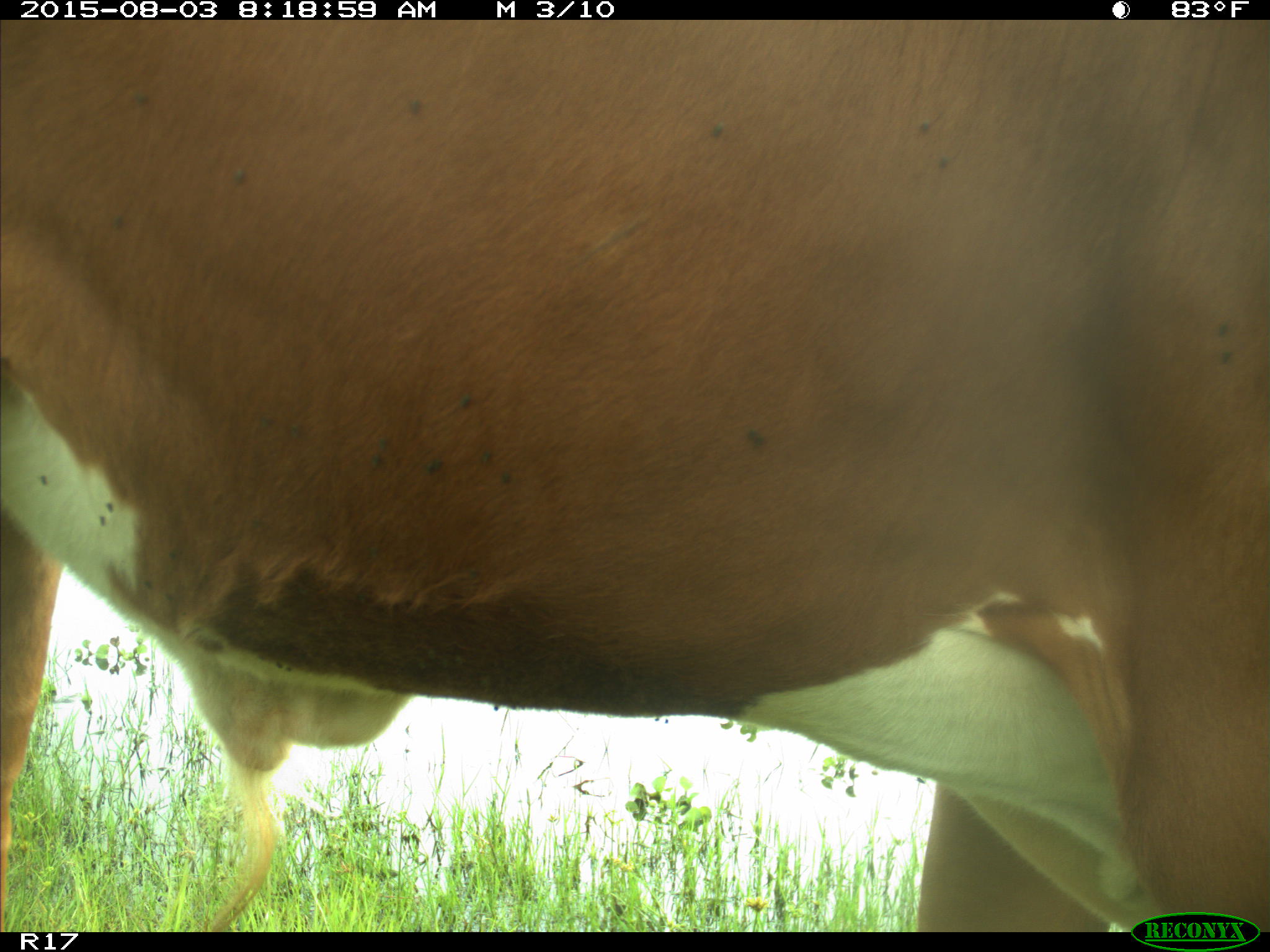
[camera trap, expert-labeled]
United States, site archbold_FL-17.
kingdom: Animalia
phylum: Chordata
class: Mammalia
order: Artiodactyla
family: Bovidae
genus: Bos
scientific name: Bos taurus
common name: domestic cow